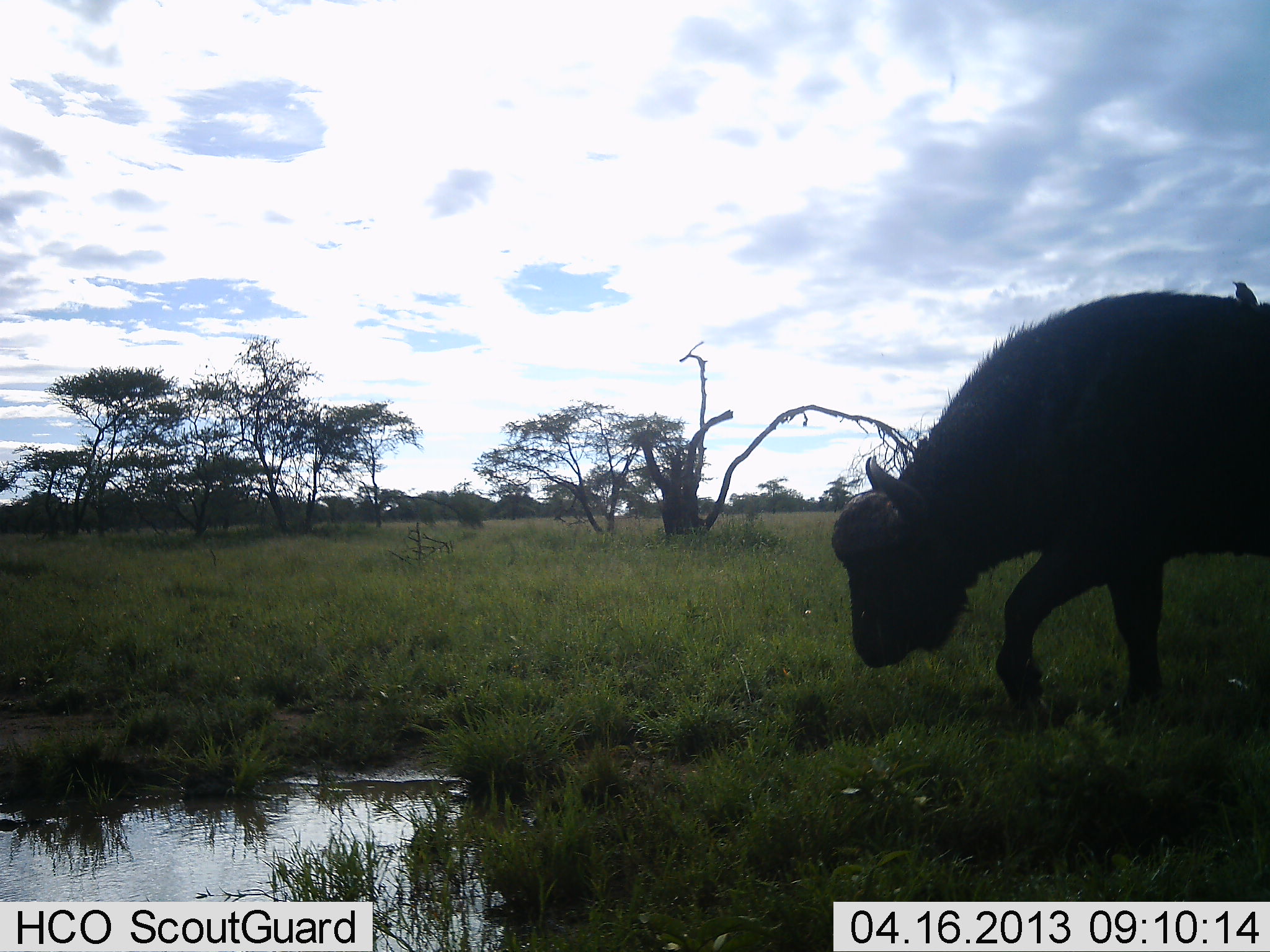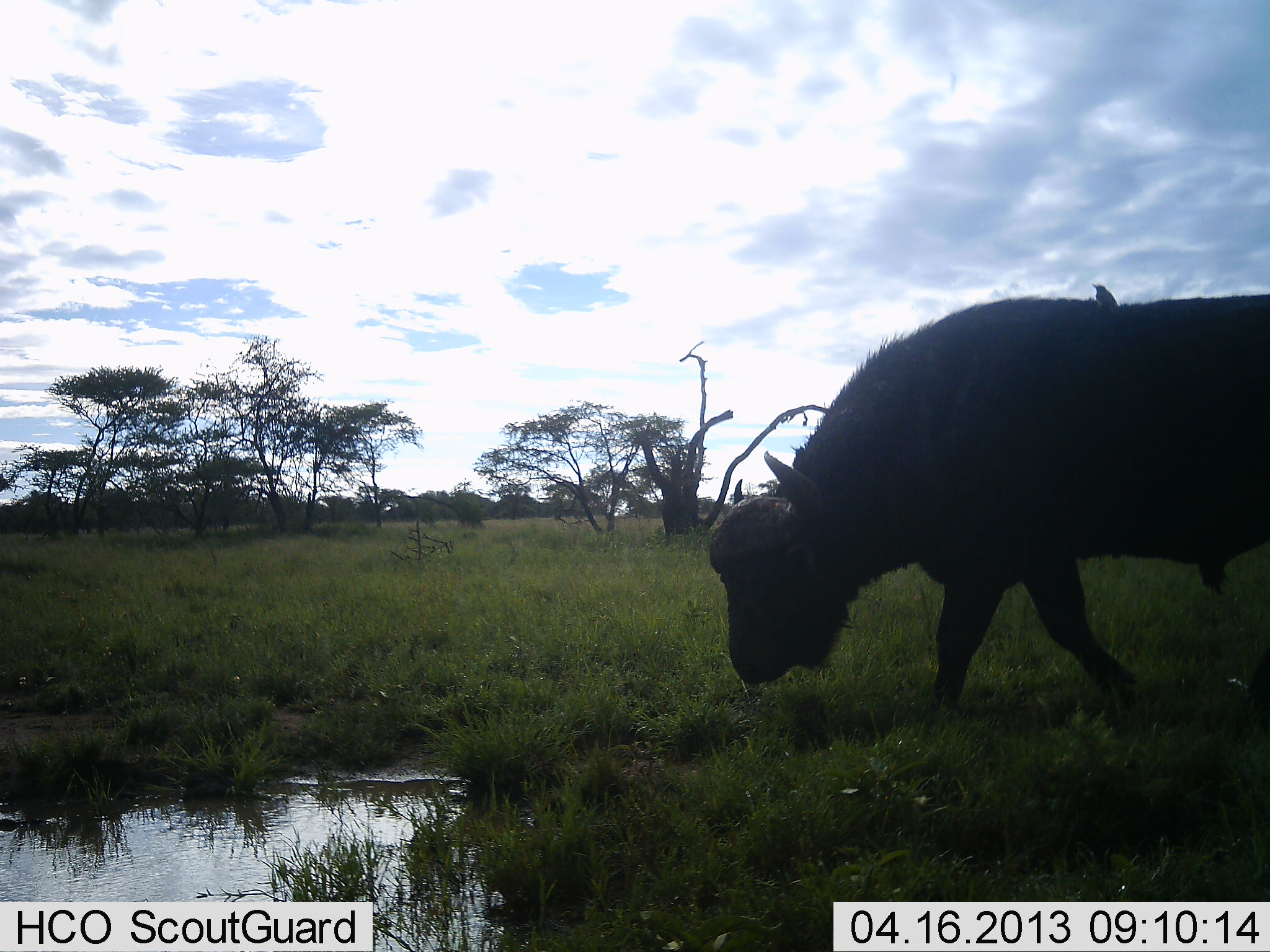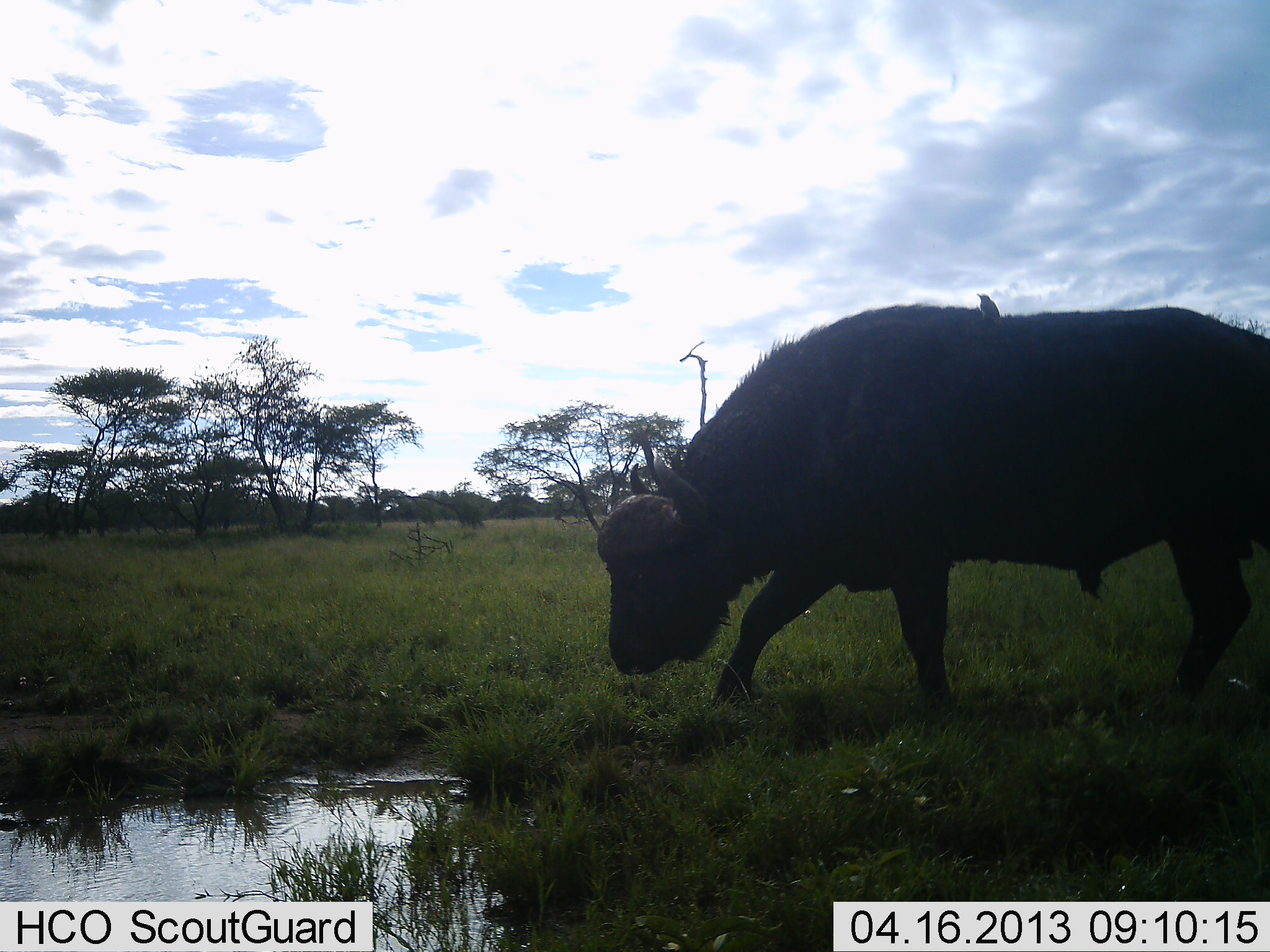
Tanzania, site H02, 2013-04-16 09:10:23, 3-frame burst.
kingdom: Animalia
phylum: Chordata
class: Mammalia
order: Artiodactyla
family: Bovidae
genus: Syncerus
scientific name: Syncerus caffer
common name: cape buffalo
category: buffalo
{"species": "buffalo (cape buffalo) (Syncerus caffer)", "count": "1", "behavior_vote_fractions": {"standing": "7%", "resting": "0%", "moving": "80%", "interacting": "0%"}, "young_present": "0%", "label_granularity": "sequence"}